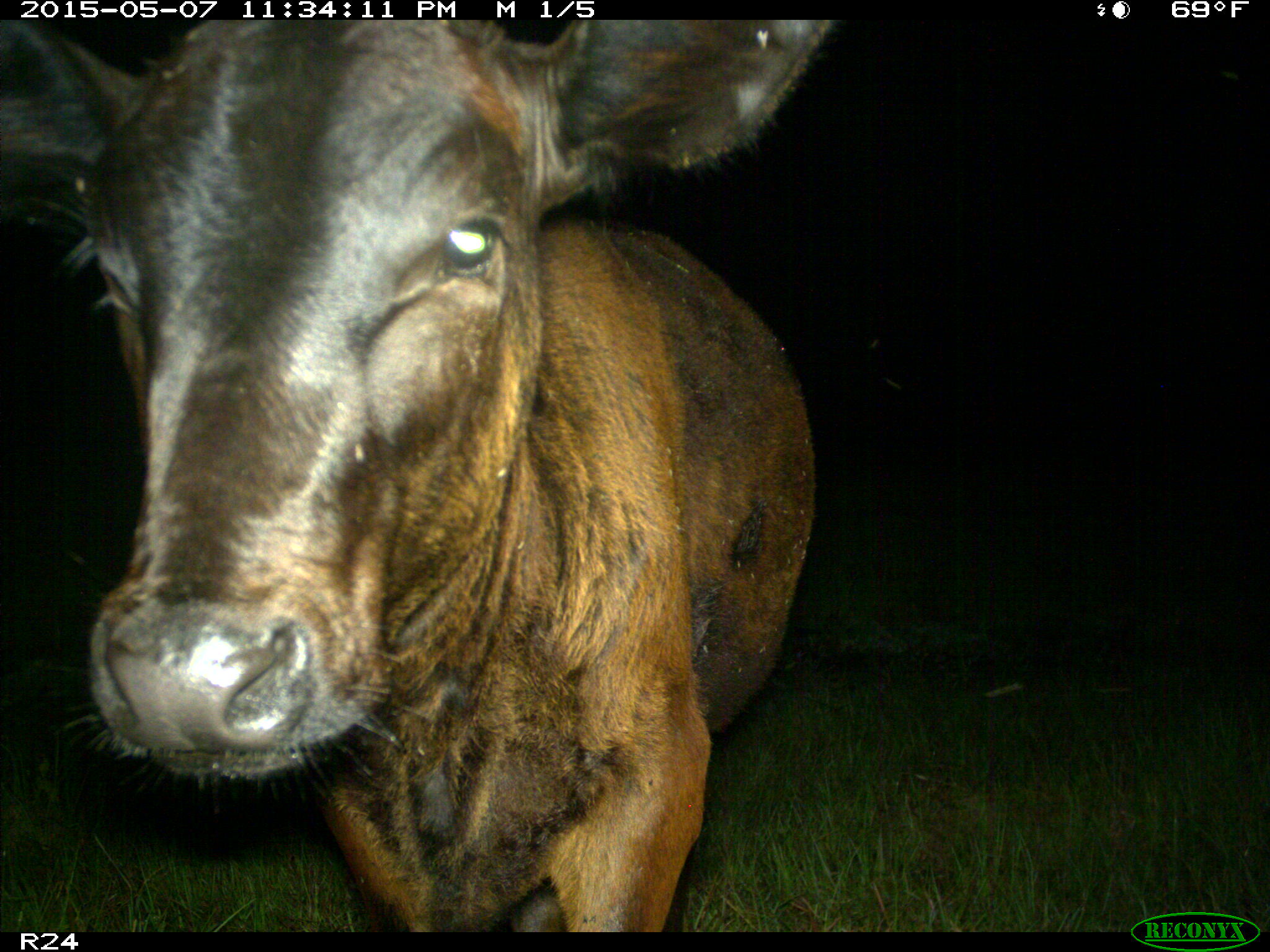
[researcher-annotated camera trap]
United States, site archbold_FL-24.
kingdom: Animalia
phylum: Chordata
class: Mammalia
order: Artiodactyla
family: Bovidae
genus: Bos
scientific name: Bos taurus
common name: domestic cow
Bos taurus (domestic cow).